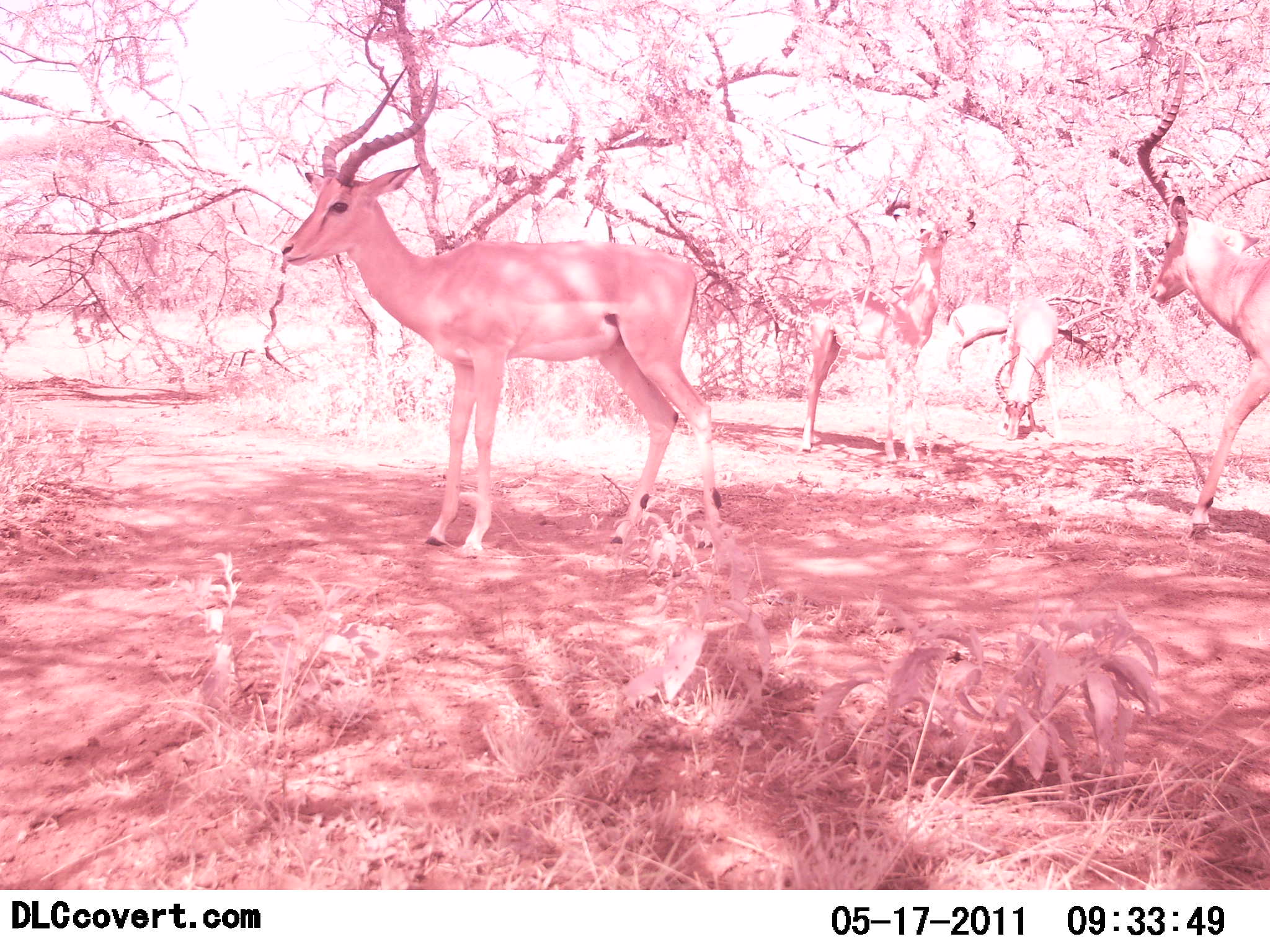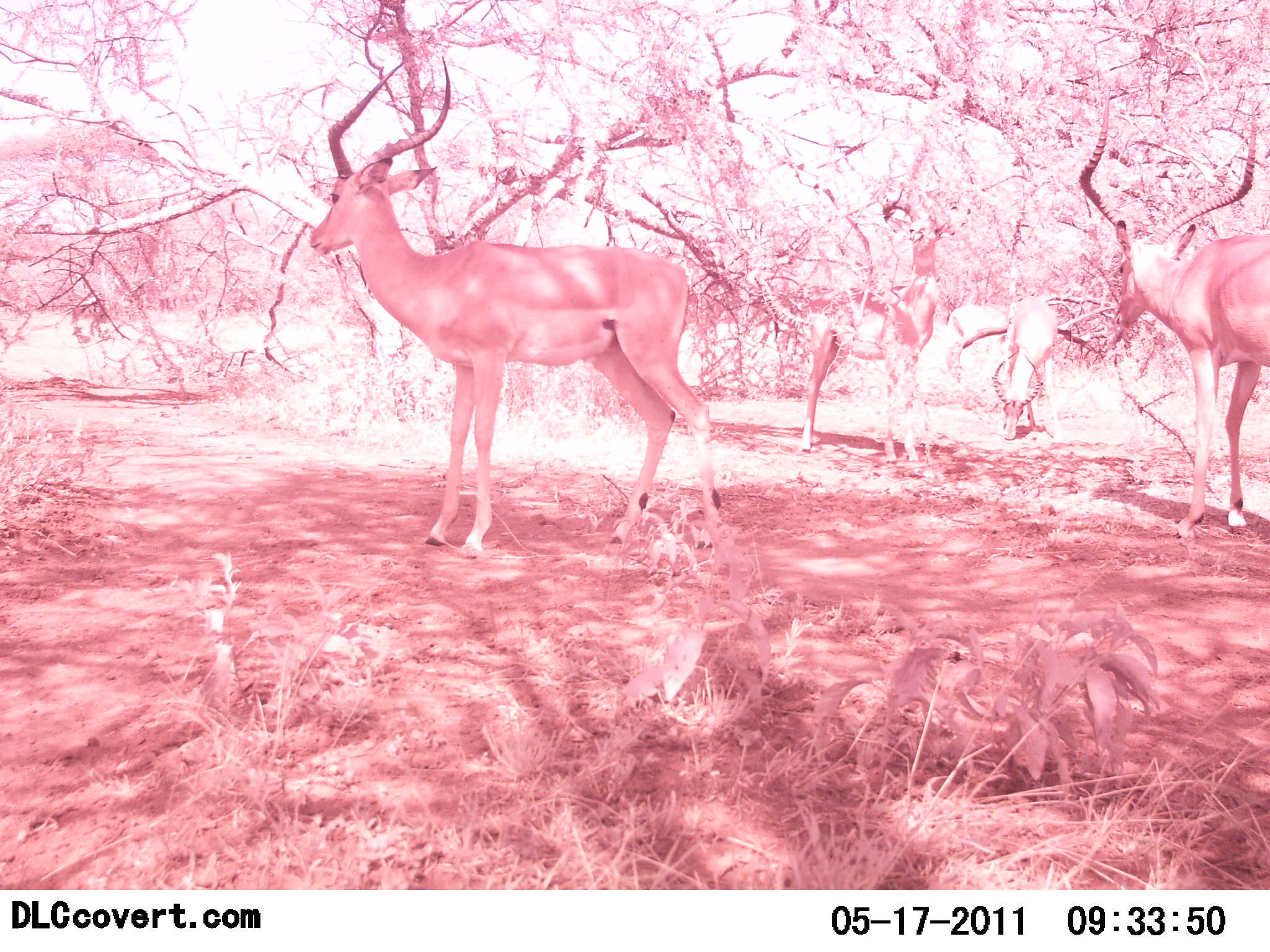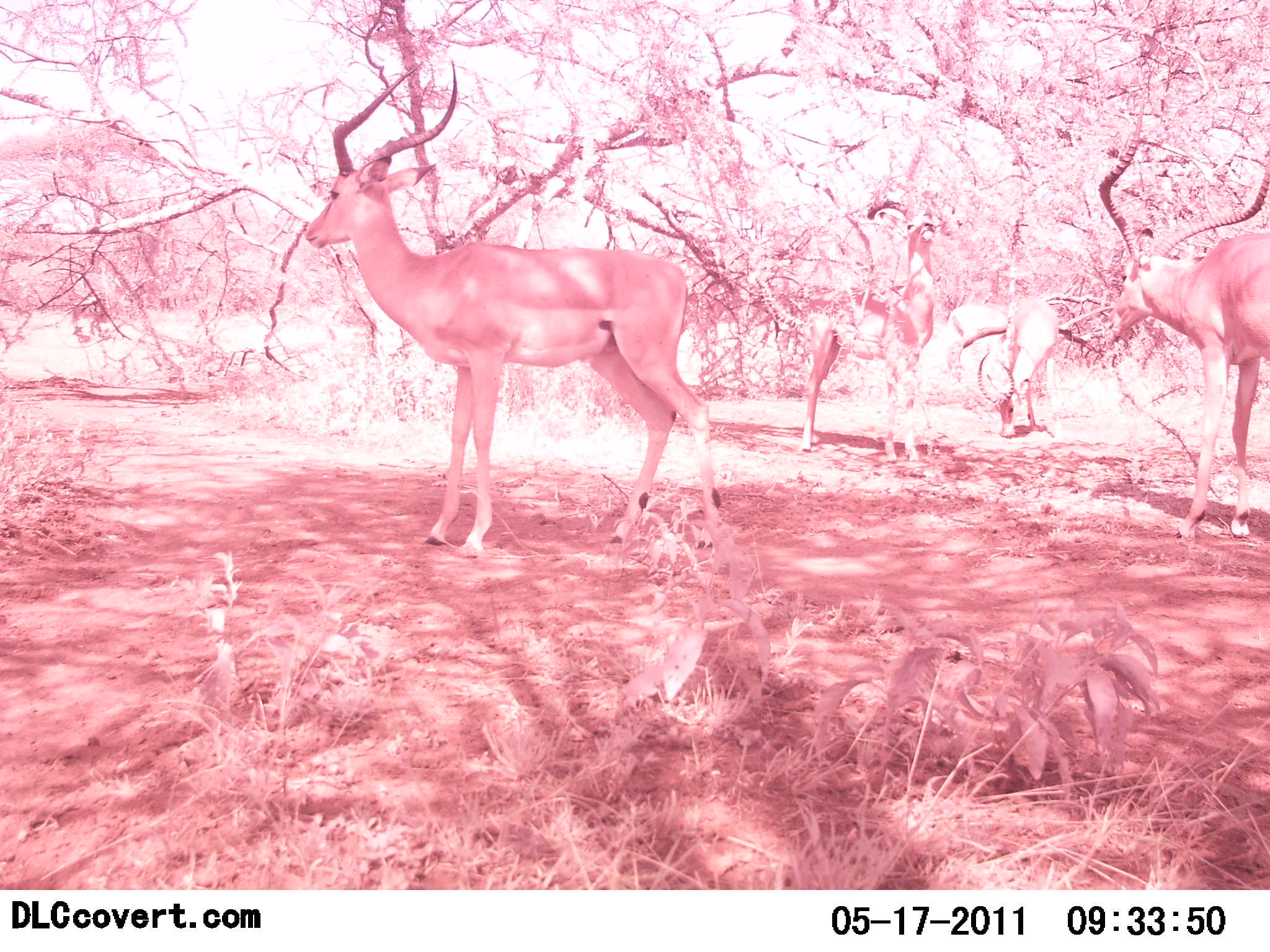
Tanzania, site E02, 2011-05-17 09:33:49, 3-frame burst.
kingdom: Animalia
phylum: Chordata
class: Mammalia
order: Artiodactyla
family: Bovidae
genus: Aepyceros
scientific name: Aepyceros melampus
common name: impala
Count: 4.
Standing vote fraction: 100%.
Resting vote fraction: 0%.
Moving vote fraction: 38%.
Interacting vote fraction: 0%.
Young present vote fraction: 0%.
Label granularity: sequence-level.